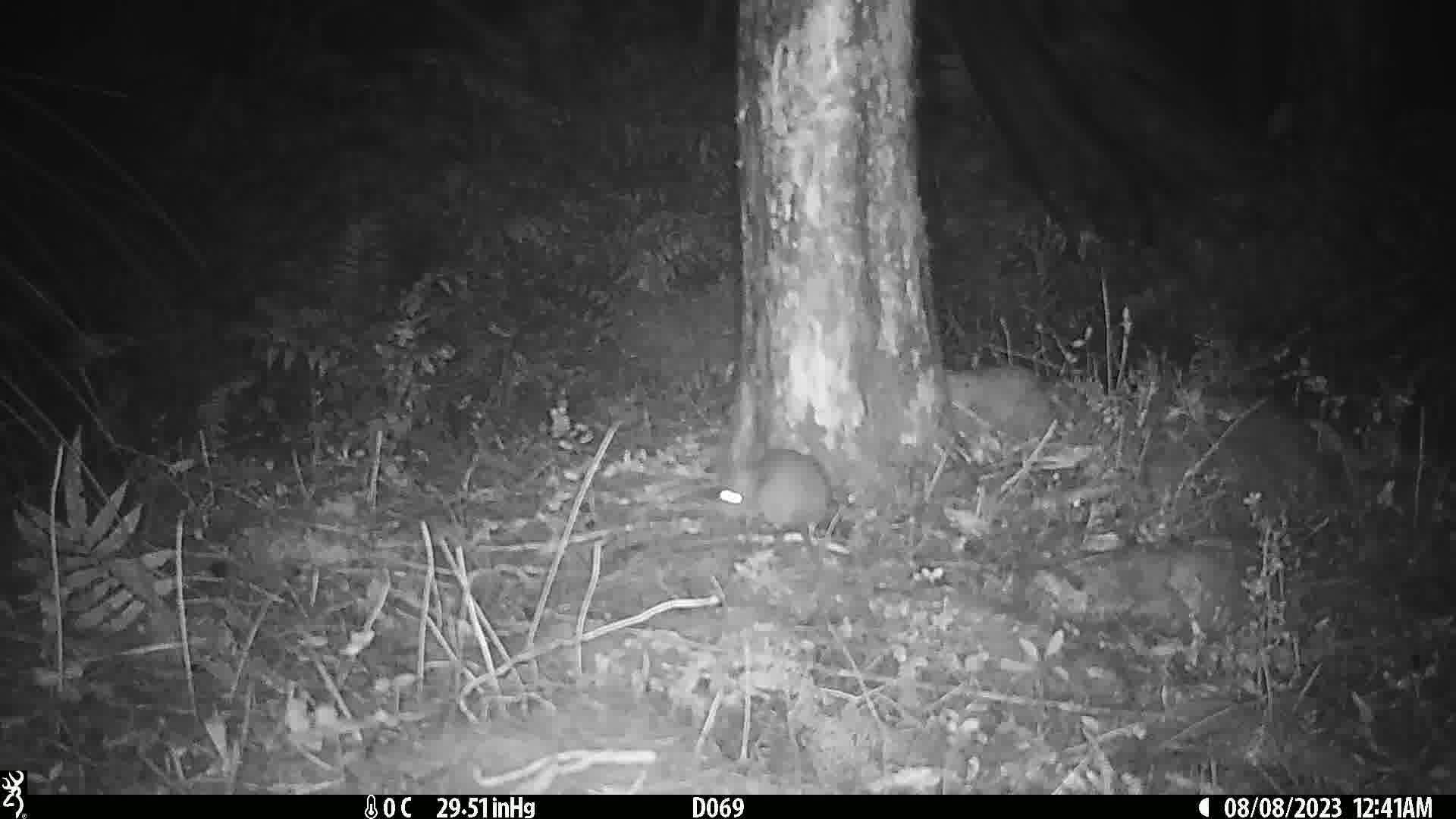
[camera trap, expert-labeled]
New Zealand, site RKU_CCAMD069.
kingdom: Animalia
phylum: Chordata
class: Mammalia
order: Rodentia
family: Muridae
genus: Rattus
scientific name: Rattus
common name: rat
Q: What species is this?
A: Rat (Rattus).